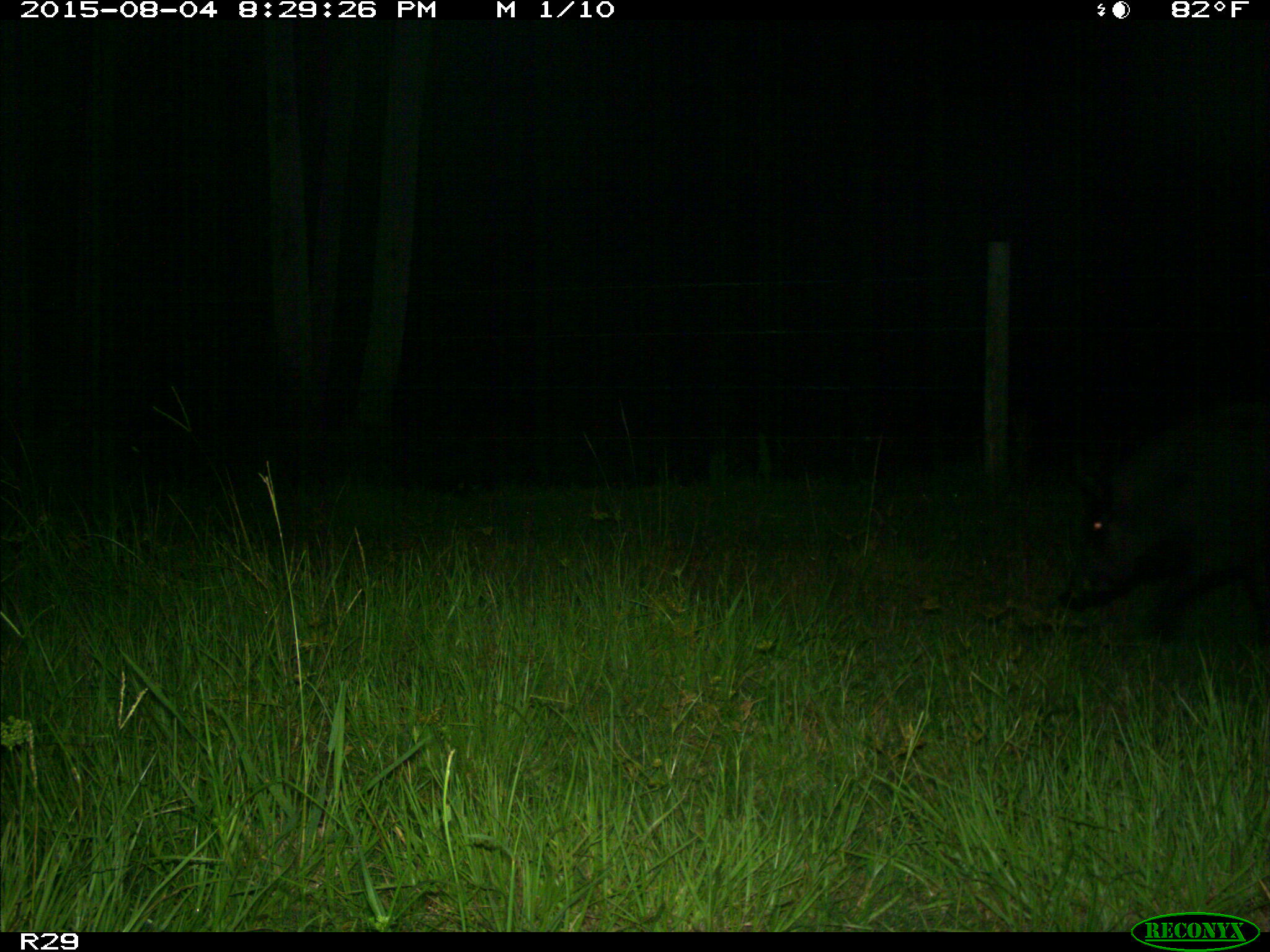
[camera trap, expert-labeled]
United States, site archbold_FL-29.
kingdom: Animalia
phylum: Chordata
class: Mammalia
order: Artiodactyla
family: Suidae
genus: Sus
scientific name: Sus scrofa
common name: wild boar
Sus scrofa (wild boar).